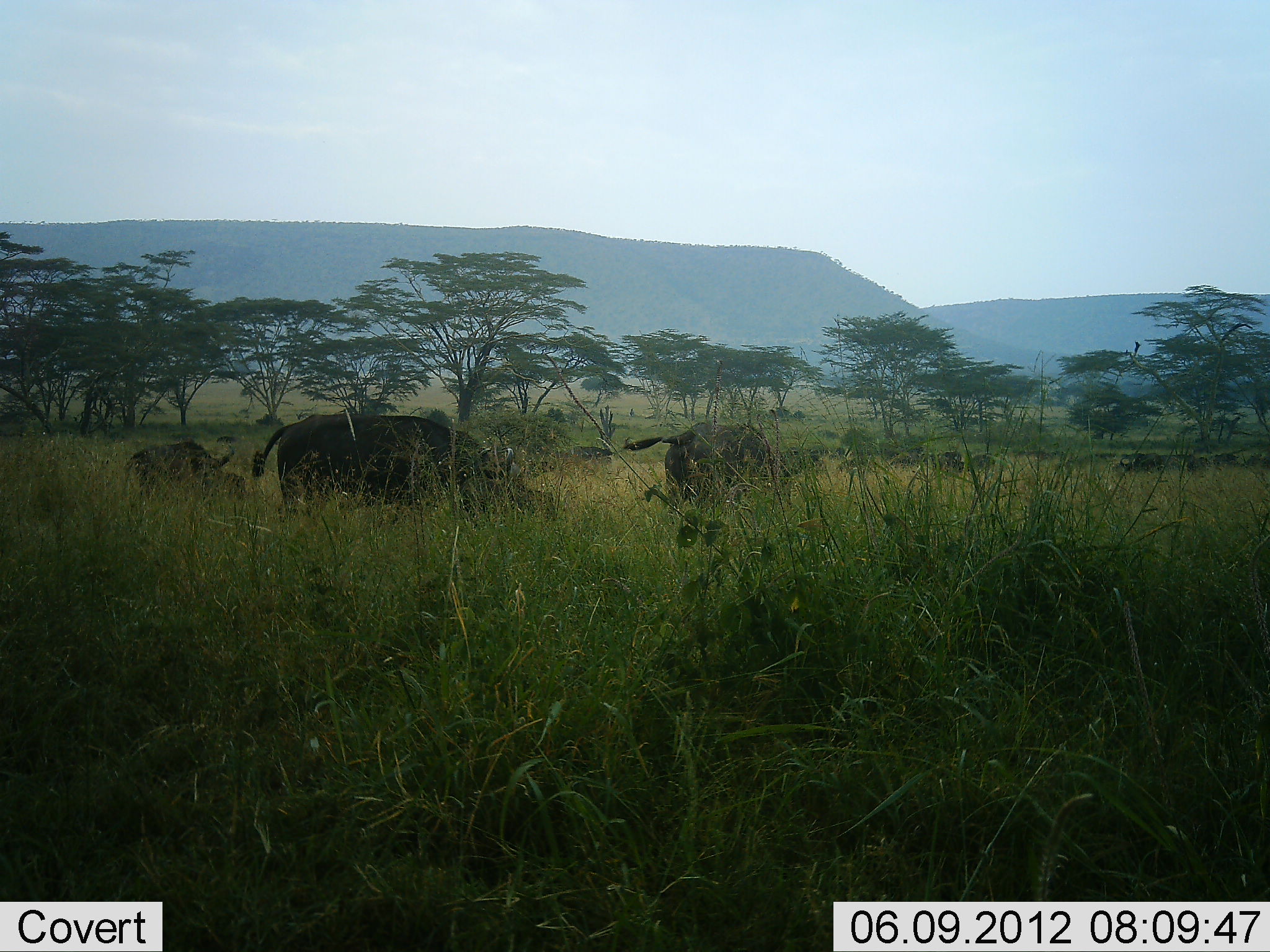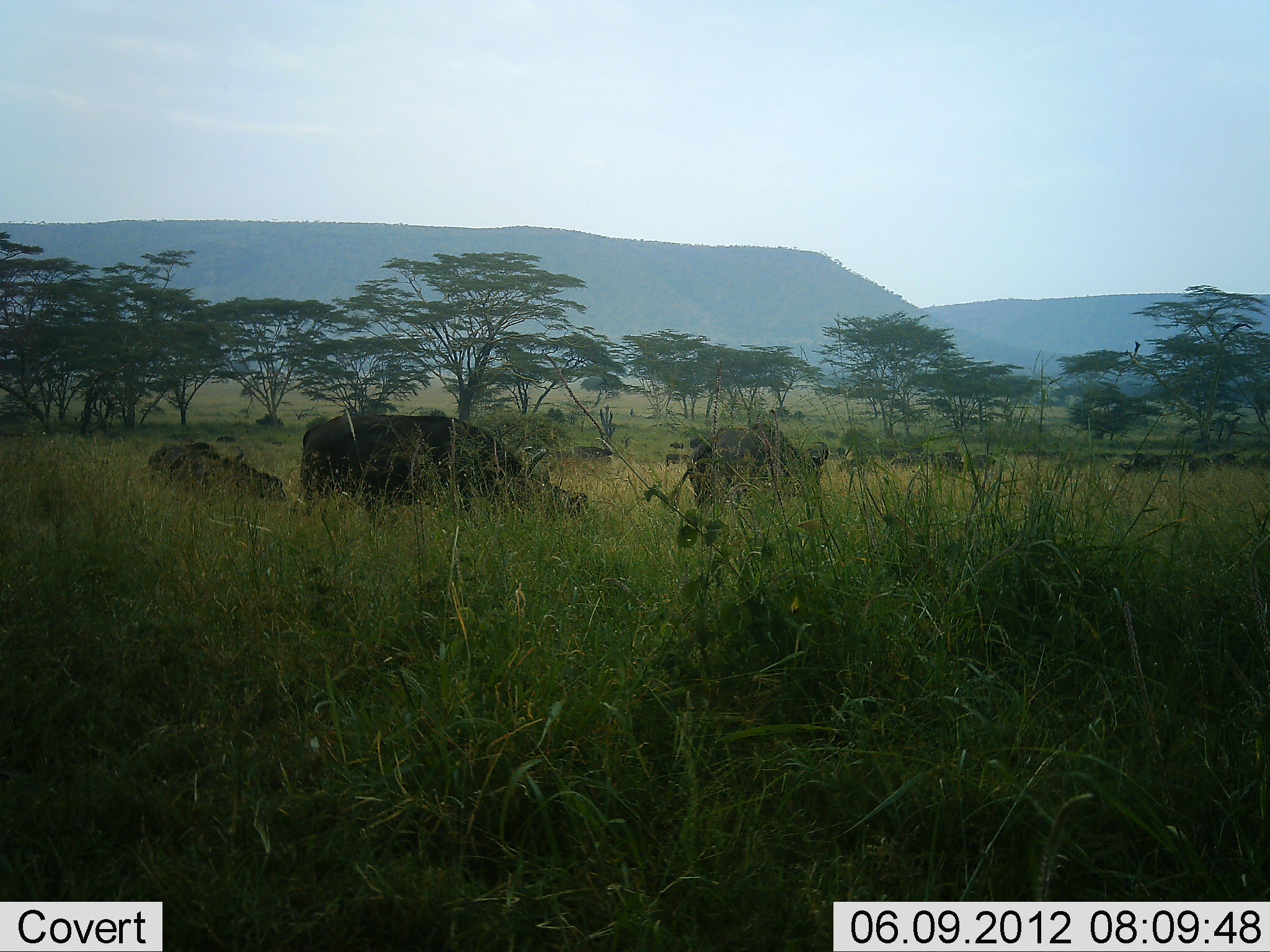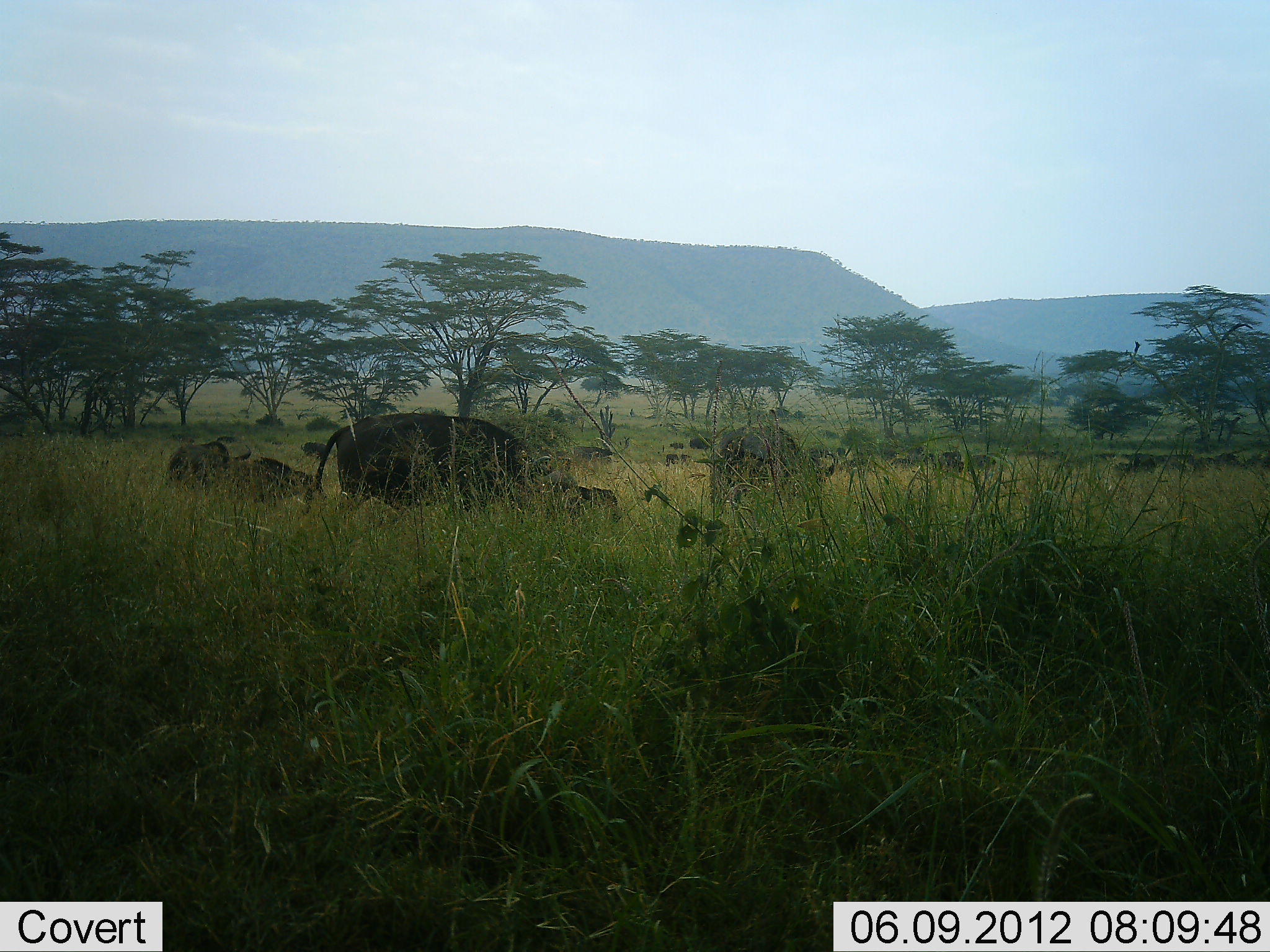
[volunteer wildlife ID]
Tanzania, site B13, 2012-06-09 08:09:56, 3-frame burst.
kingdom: Animalia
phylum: Chordata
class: Mammalia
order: Artiodactyla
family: Bovidae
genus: Syncerus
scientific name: Syncerus caffer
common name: cape buffalo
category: buffalo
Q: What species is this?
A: Buffalo (cape buffalo) (Syncerus caffer).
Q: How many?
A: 11-50.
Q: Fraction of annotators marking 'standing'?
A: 10%.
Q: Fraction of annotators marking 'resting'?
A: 10%.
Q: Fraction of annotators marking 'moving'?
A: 80%.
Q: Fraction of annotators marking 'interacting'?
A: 0%.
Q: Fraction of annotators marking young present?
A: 40%.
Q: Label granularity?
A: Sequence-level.